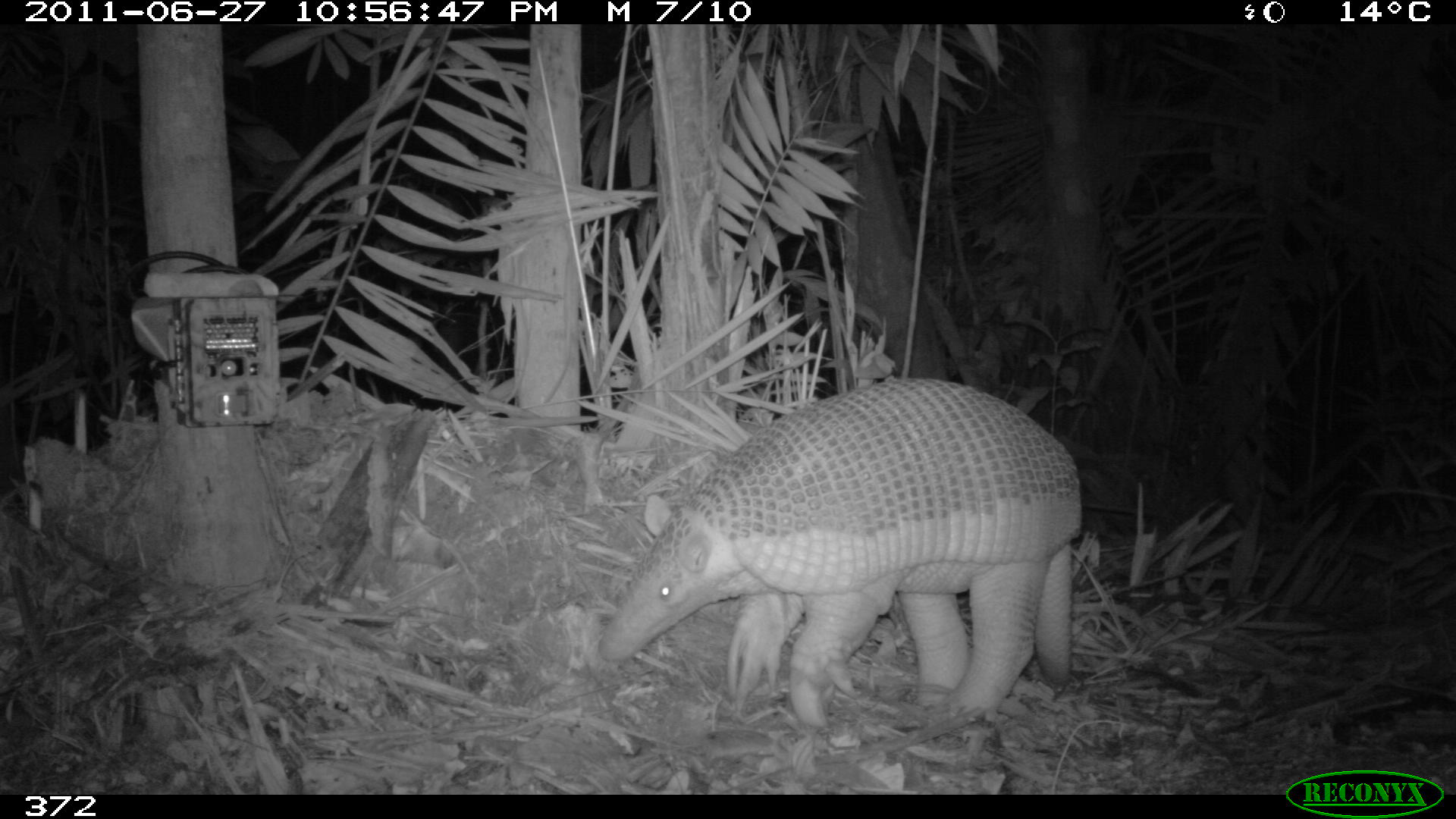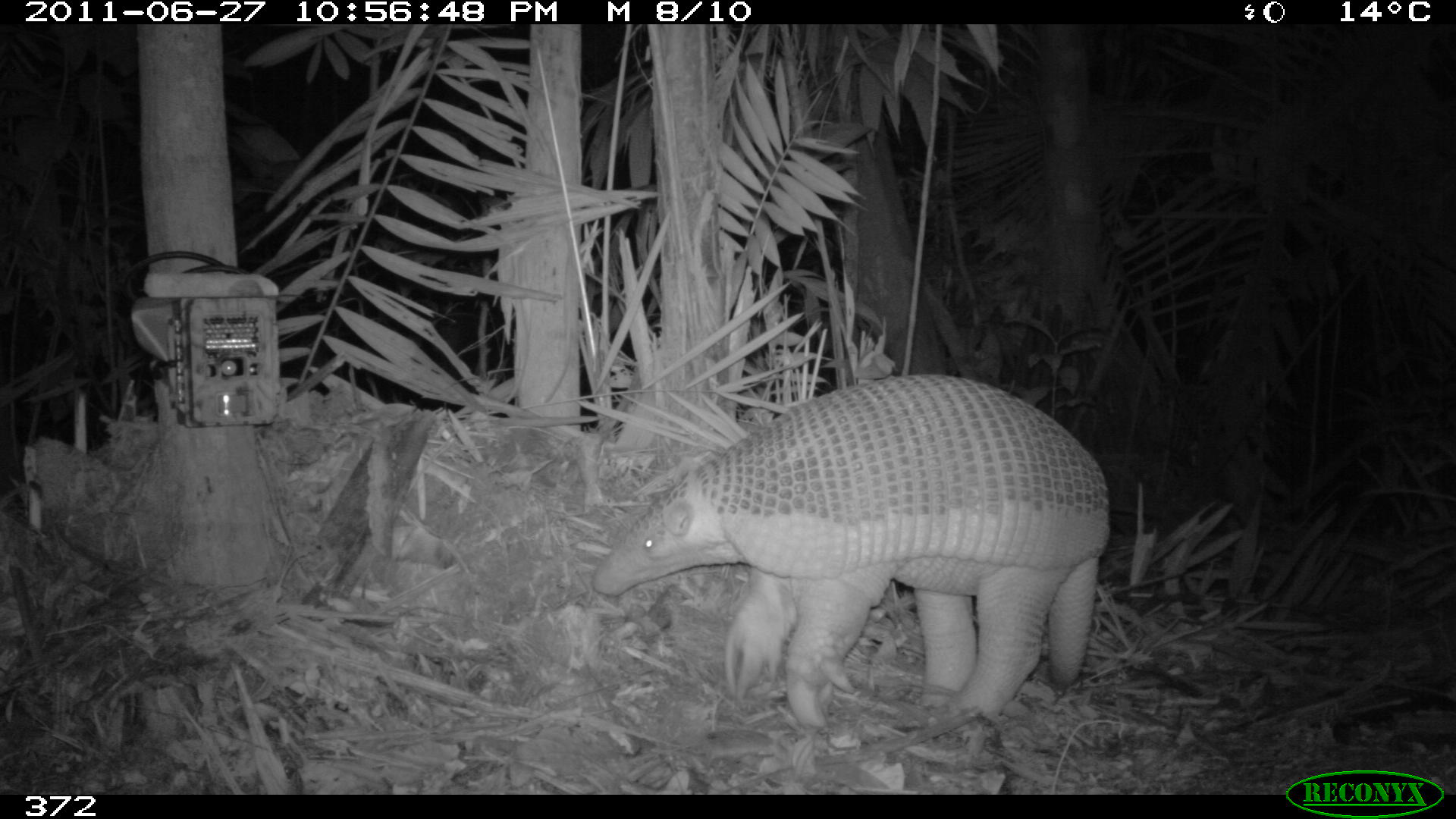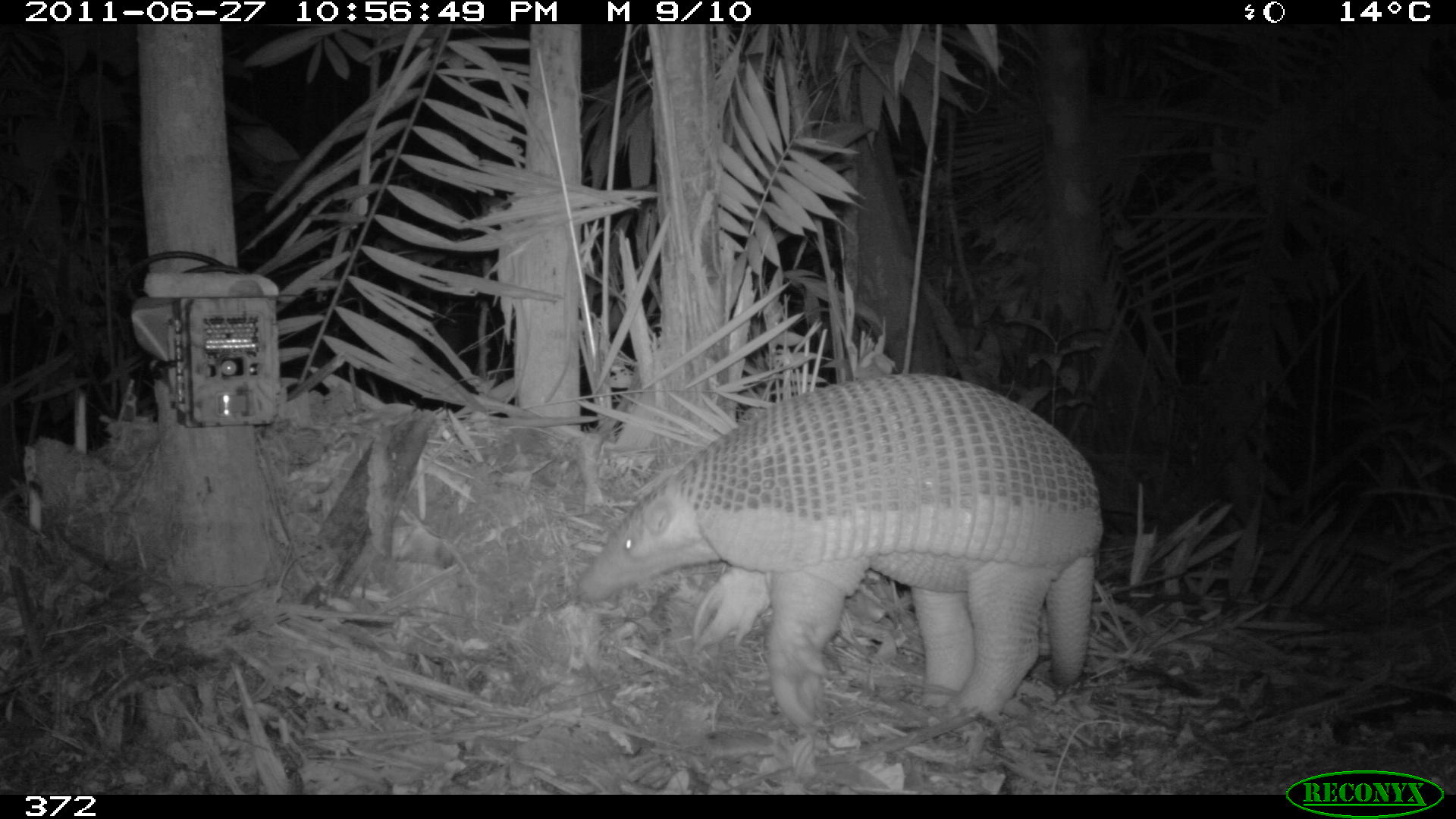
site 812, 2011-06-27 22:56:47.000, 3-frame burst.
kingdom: Animalia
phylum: Chordata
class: Mammalia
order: Cingulata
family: Chlamyphoridae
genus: Priodontes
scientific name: Priodontes maximus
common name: giant armadillo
Priodontes maximus (giant armadillo).